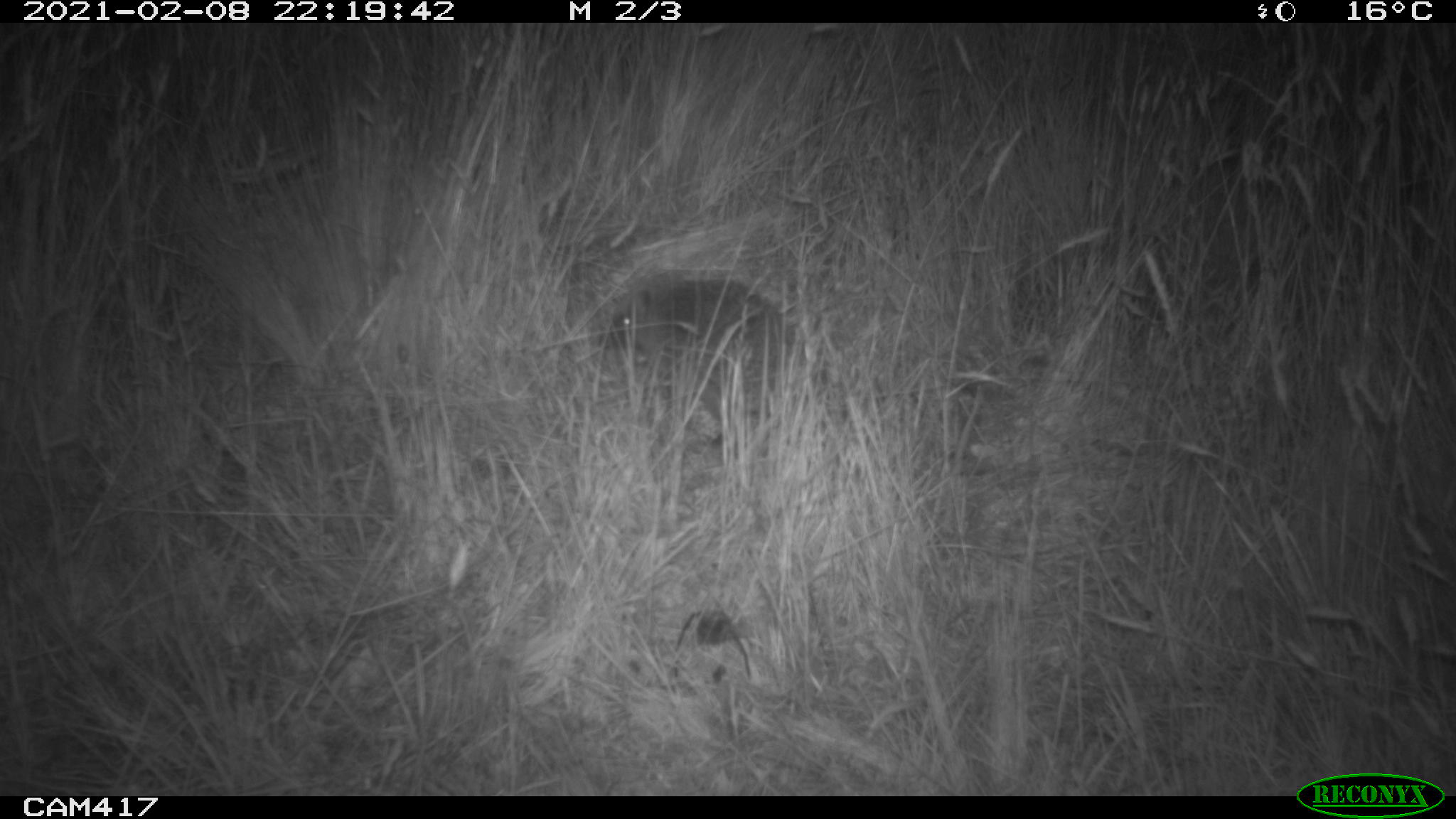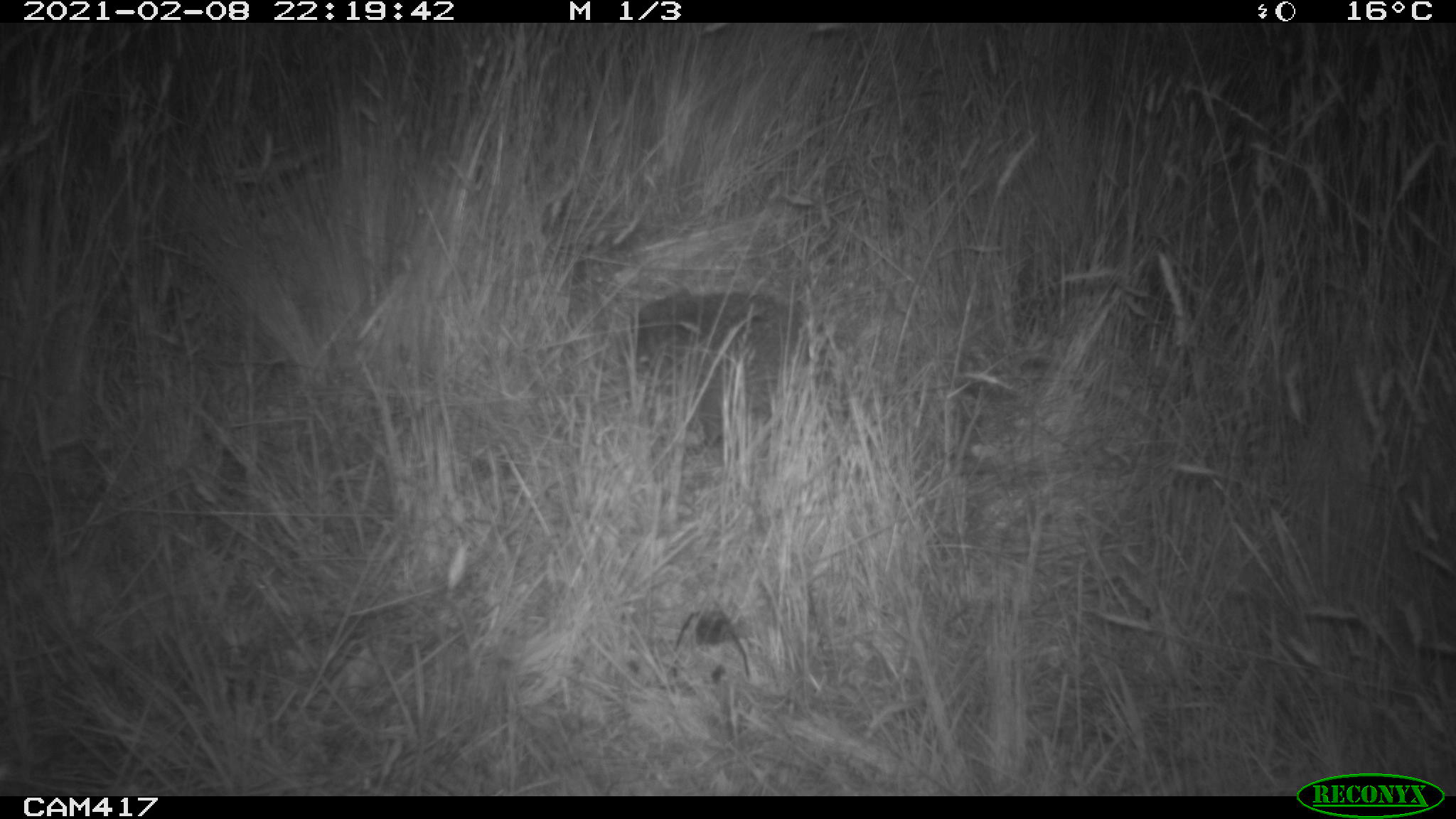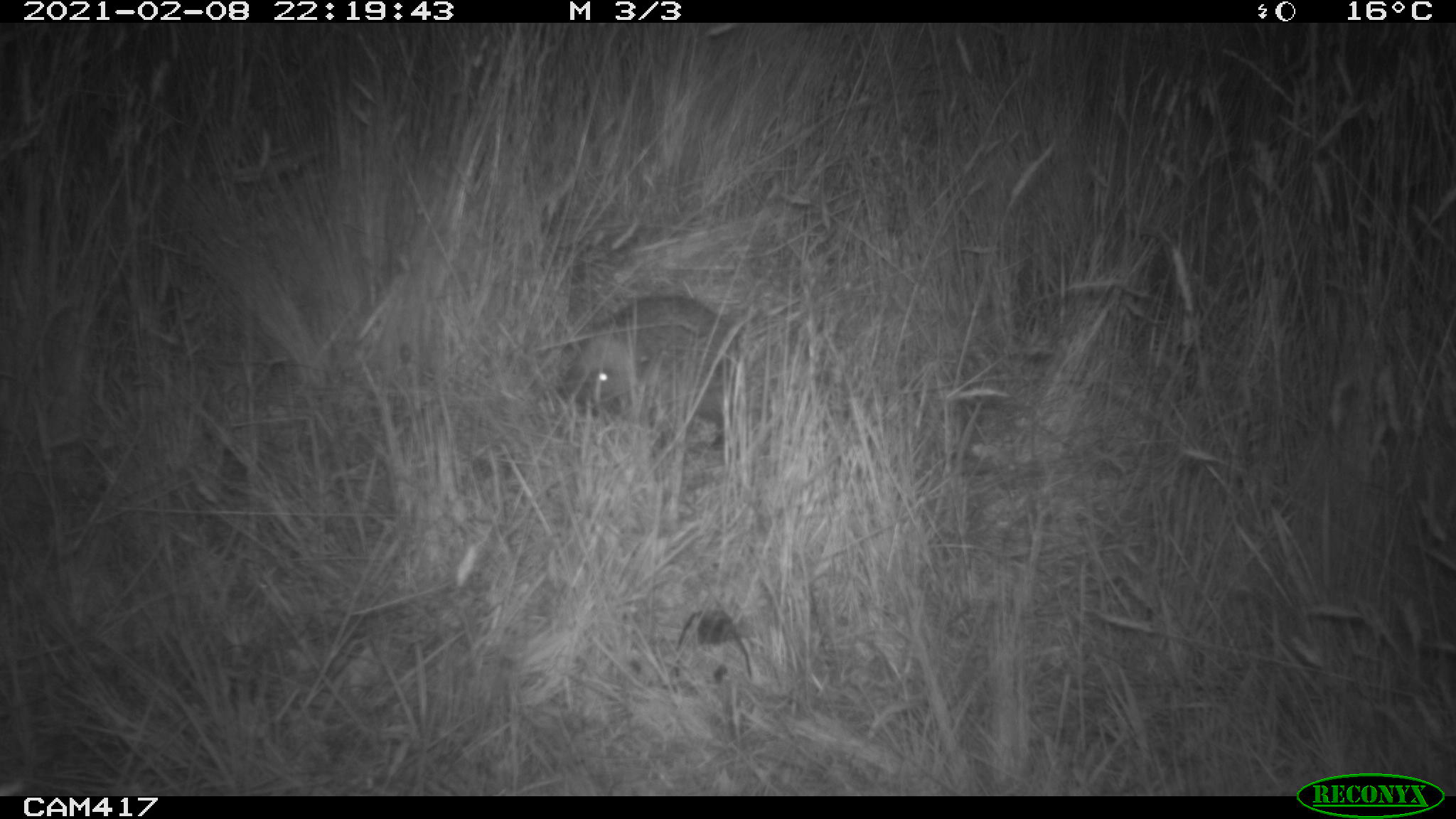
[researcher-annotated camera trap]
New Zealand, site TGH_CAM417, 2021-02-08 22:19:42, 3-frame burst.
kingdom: Animalia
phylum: Chordata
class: Mammalia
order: Eulipotyphla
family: Erinaceidae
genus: Erinaceus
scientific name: Erinaceus europaeus europaeus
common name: european hedgehog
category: hedgehog